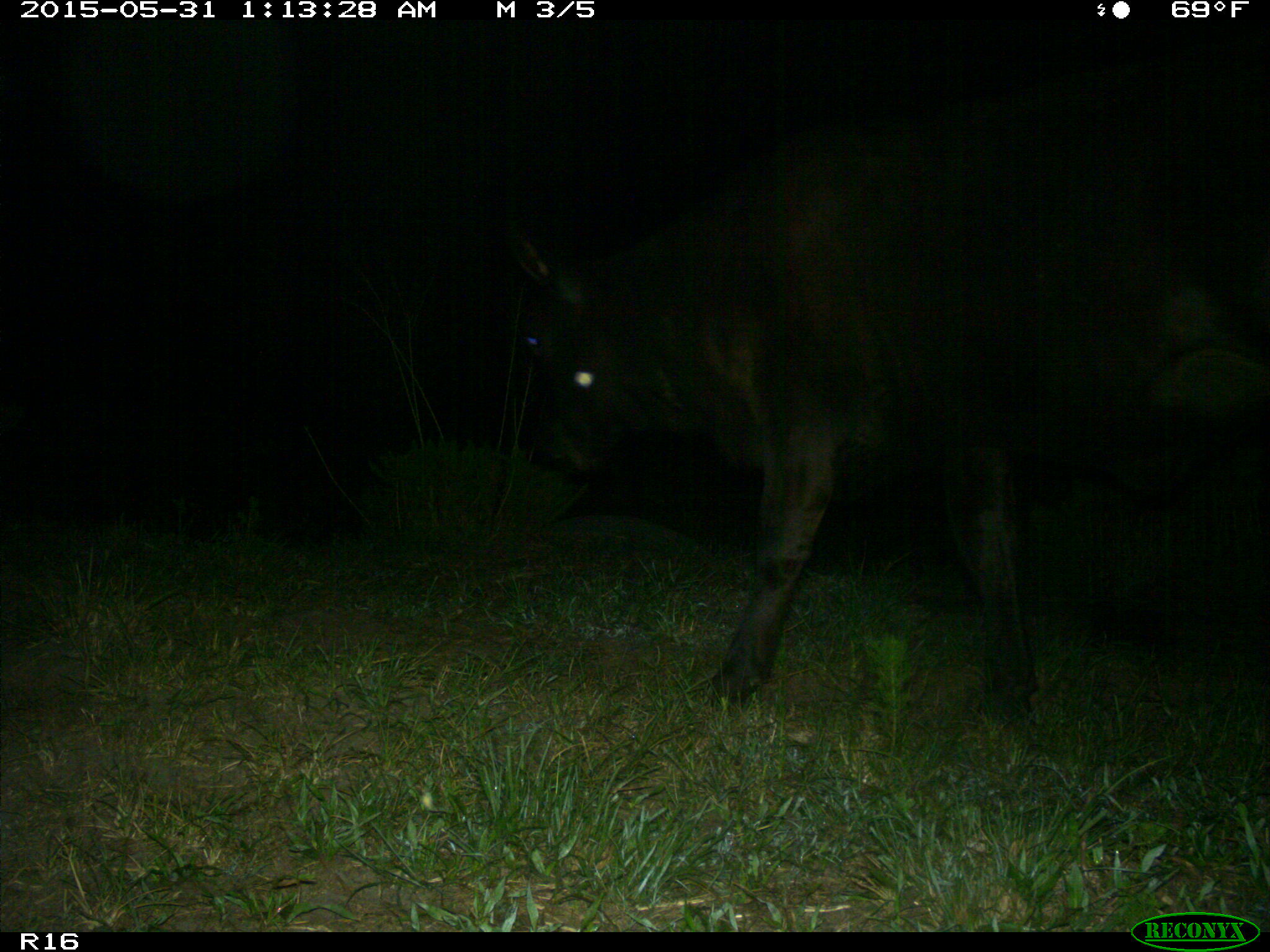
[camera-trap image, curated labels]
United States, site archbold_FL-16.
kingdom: Animalia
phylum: Chordata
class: Mammalia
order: Artiodactyla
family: Bovidae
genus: Bos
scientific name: Bos taurus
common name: domestic cow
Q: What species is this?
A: Bos taurus (domestic cow).